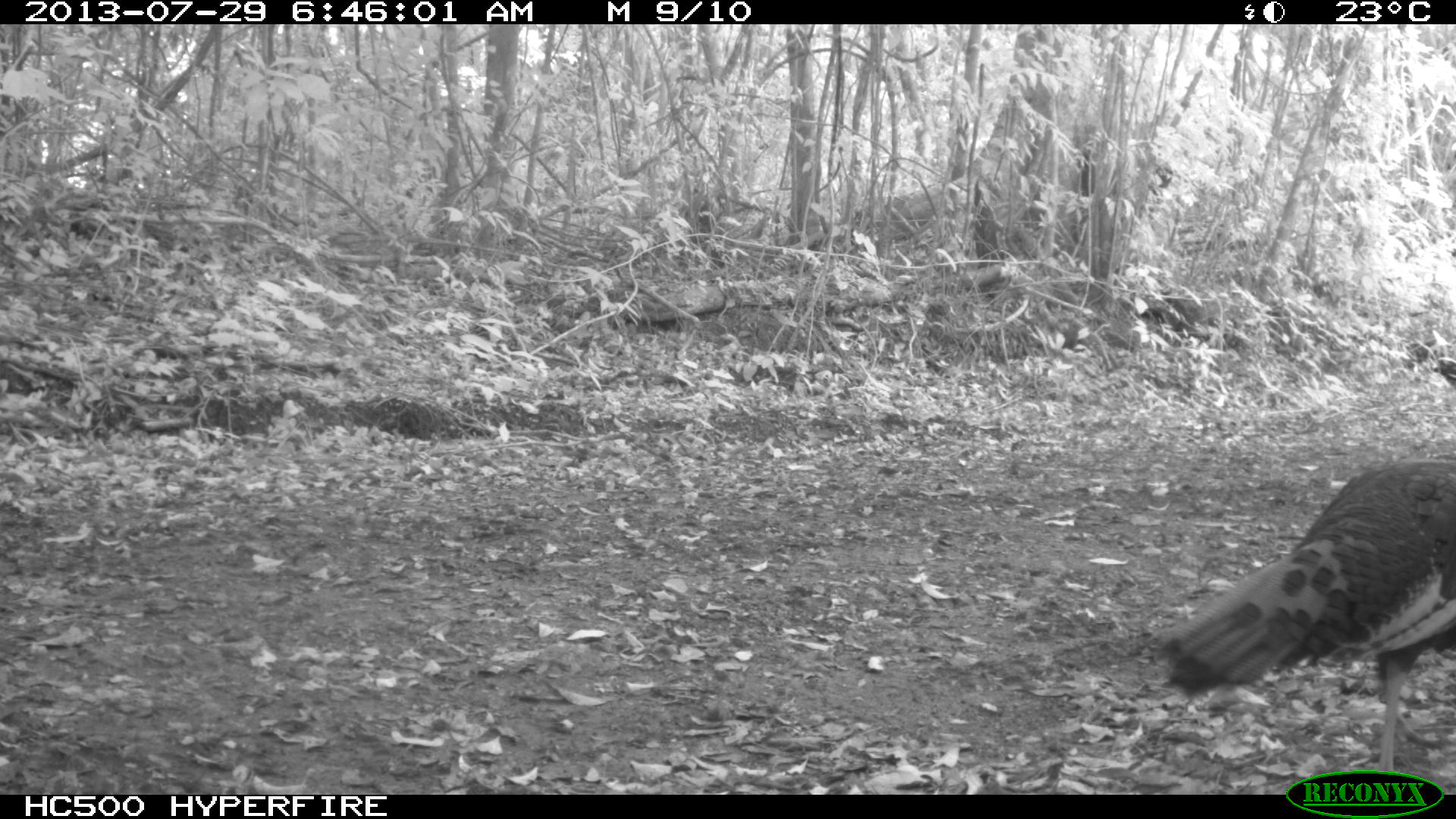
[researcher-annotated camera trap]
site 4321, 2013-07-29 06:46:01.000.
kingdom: Animalia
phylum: Chordata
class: Aves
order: Galliformes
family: Phasianidae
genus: Meleagris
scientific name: Meleagris ocellata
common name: ocellated turkey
Meleagris ocellata (ocellated turkey), count 1, sex male.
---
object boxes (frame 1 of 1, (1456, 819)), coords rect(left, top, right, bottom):
meleagris ocellata: rect(1144, 456, 1455, 790)